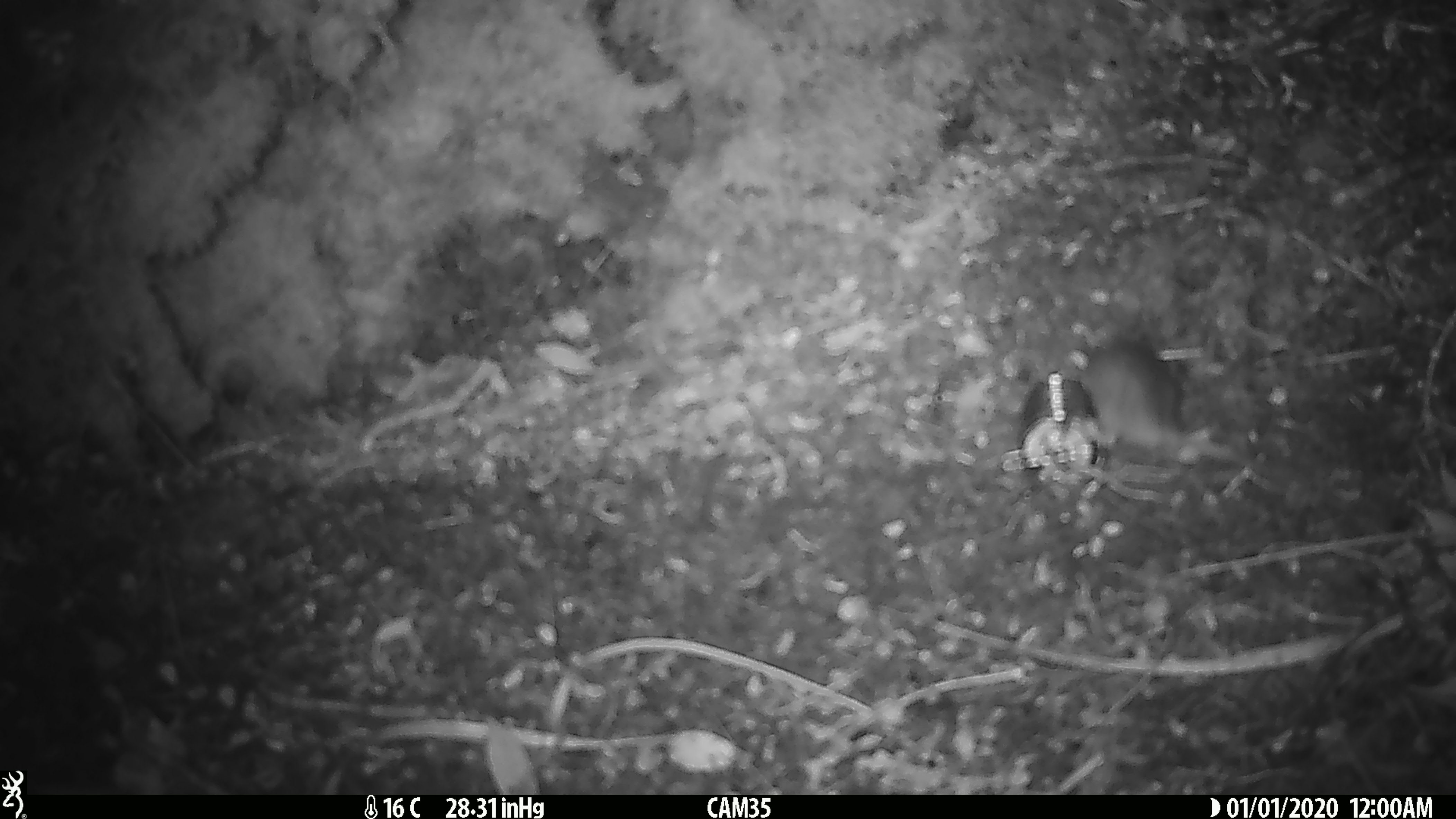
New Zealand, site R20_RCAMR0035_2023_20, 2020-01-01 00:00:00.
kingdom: Animalia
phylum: Chordata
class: Mammalia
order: Rodentia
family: Muridae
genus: Mus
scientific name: Mus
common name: mouse